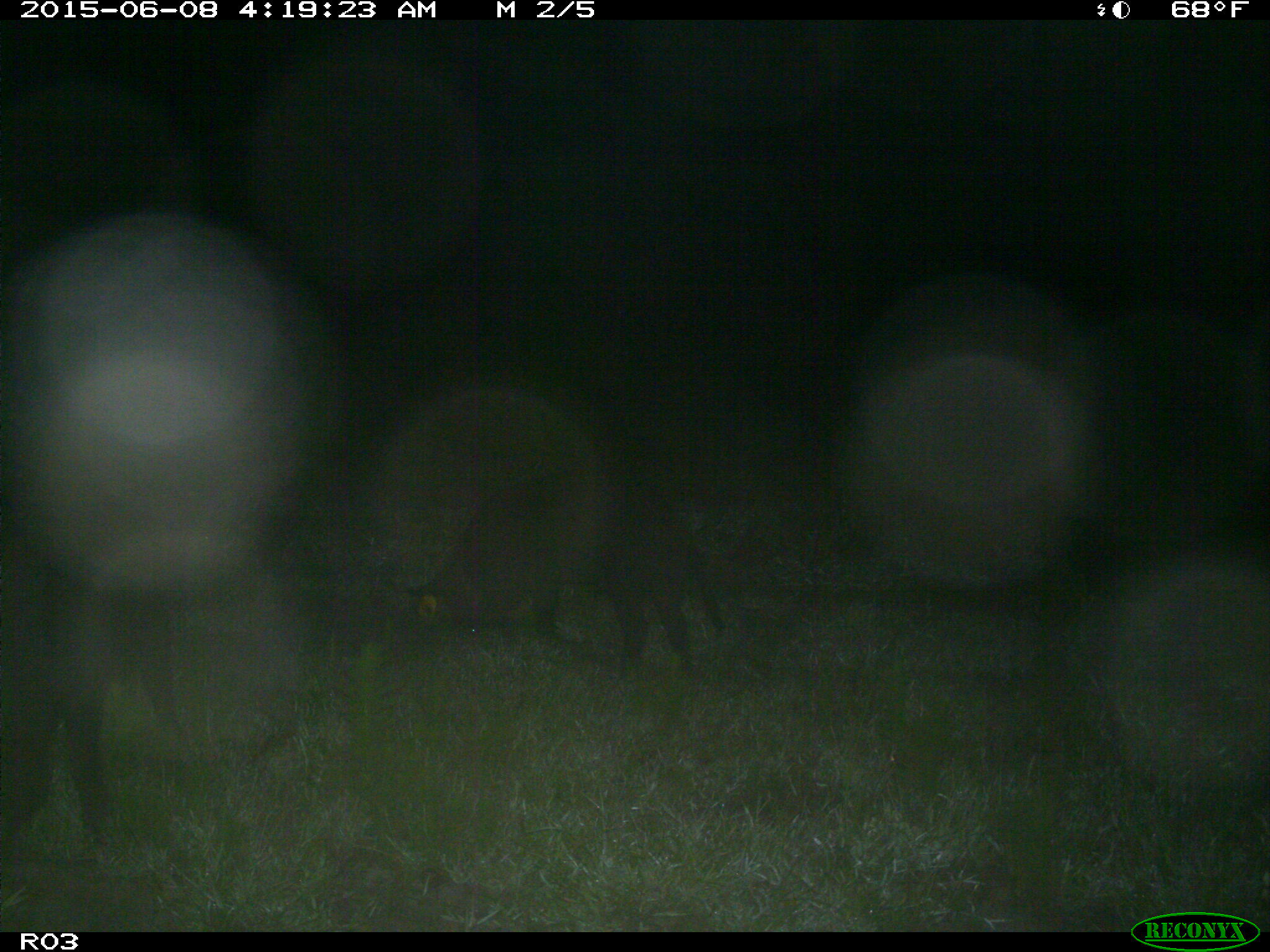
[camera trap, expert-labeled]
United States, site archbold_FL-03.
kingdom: Animalia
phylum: Chordata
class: Mammalia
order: Artiodactyla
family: Suidae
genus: Sus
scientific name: Sus scrofa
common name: wild boar